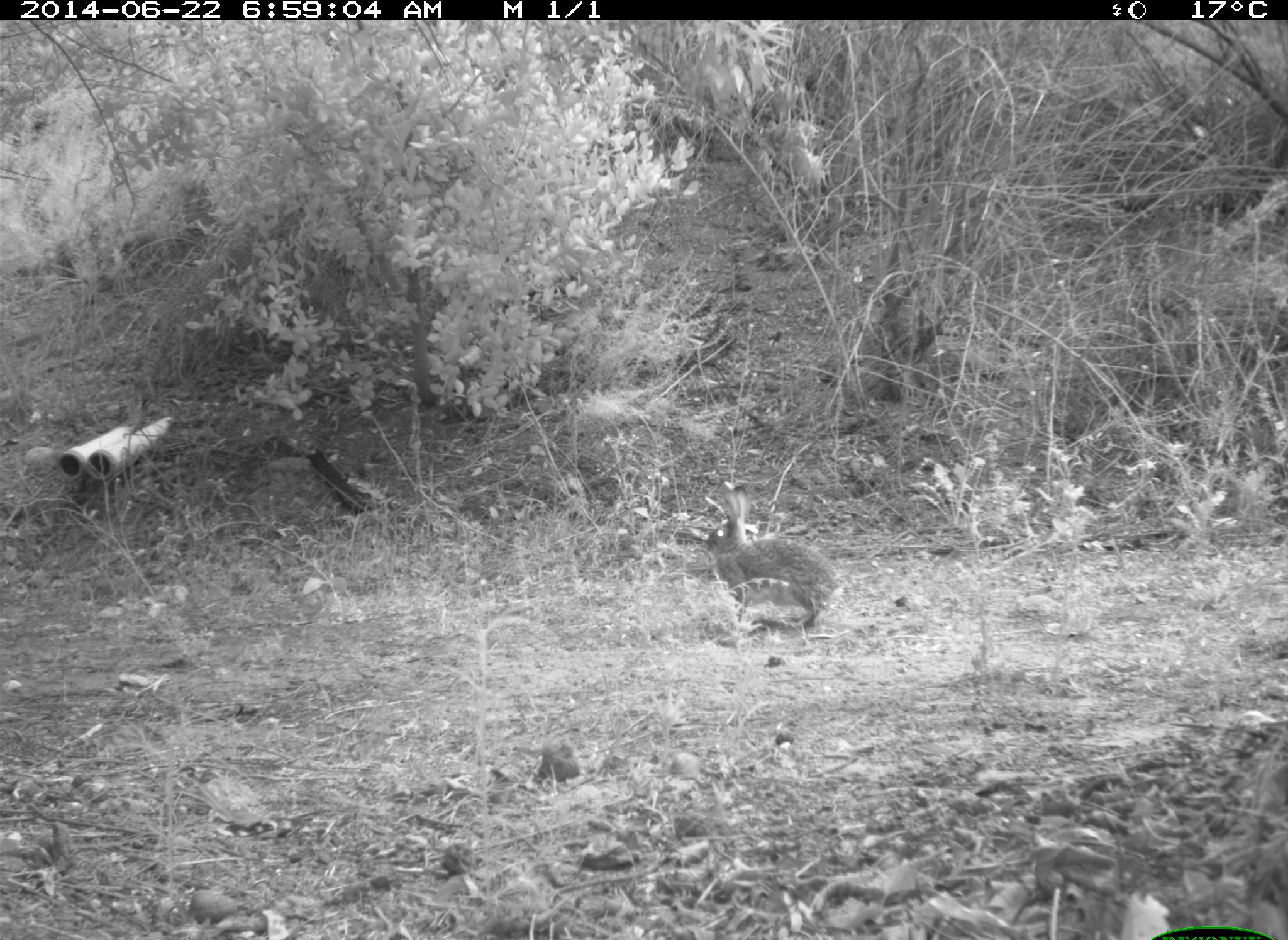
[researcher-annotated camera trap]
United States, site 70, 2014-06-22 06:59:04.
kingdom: Animalia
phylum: Chordata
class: Mammalia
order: Lagomorpha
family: Leporidae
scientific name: Leporidae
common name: rabbits and hares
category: rabbit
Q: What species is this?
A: Rabbit (rabbits and hares) (Leporidae).